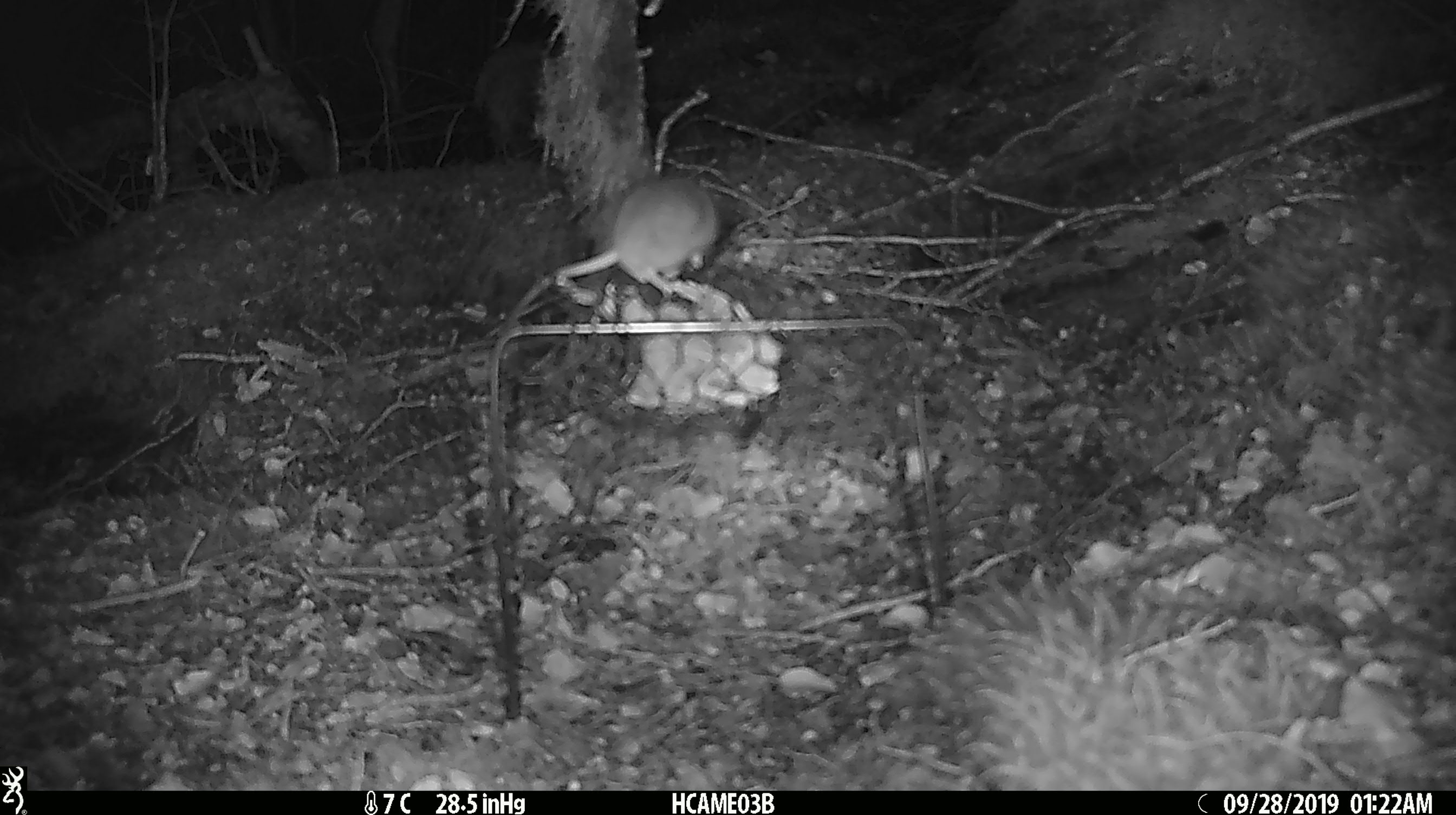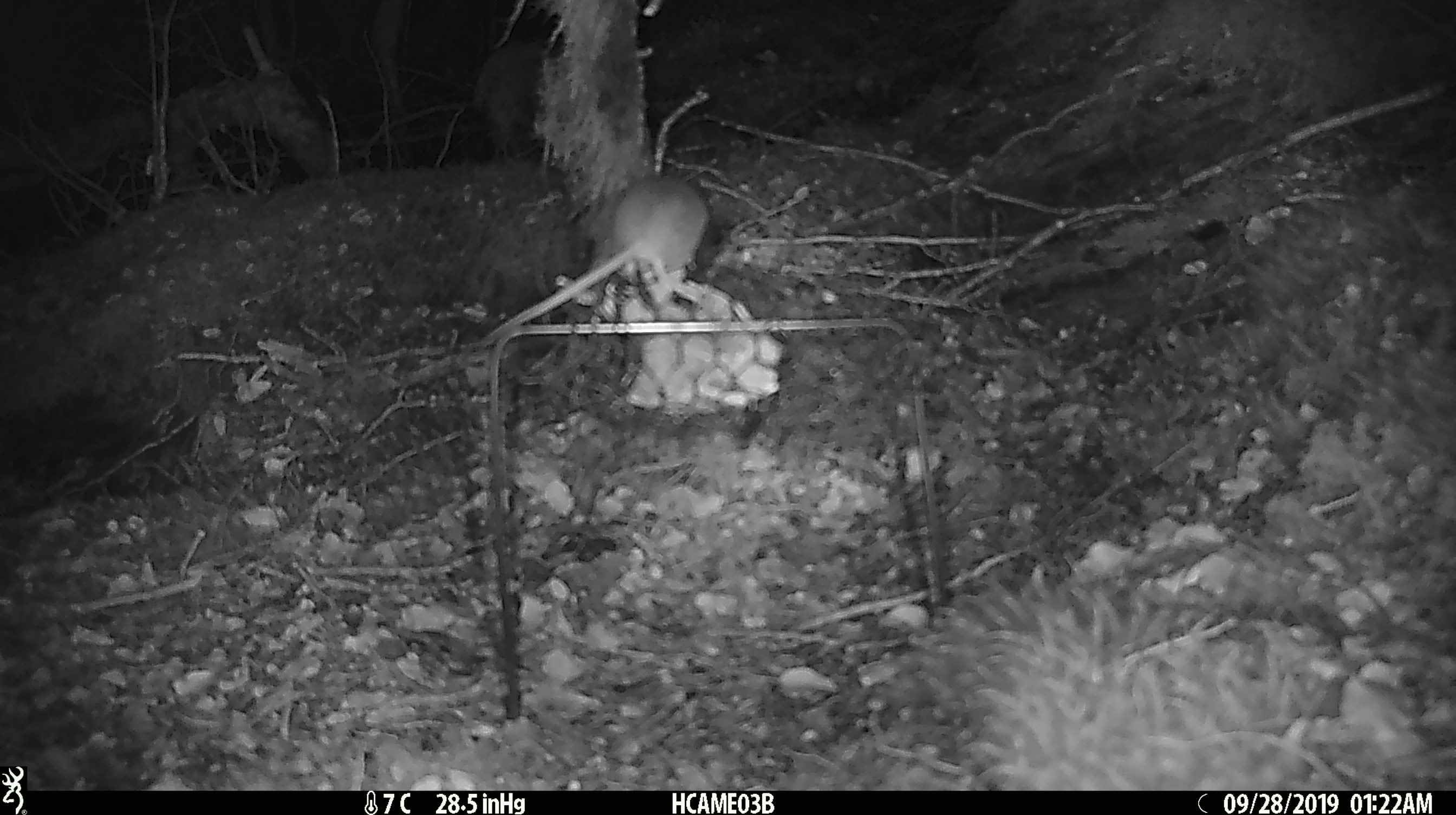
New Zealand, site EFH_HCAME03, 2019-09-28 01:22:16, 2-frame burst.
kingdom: Animalia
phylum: Chordata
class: Mammalia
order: Rodentia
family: Muridae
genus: Mus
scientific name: Mus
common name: mouse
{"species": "mouse (Mus)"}